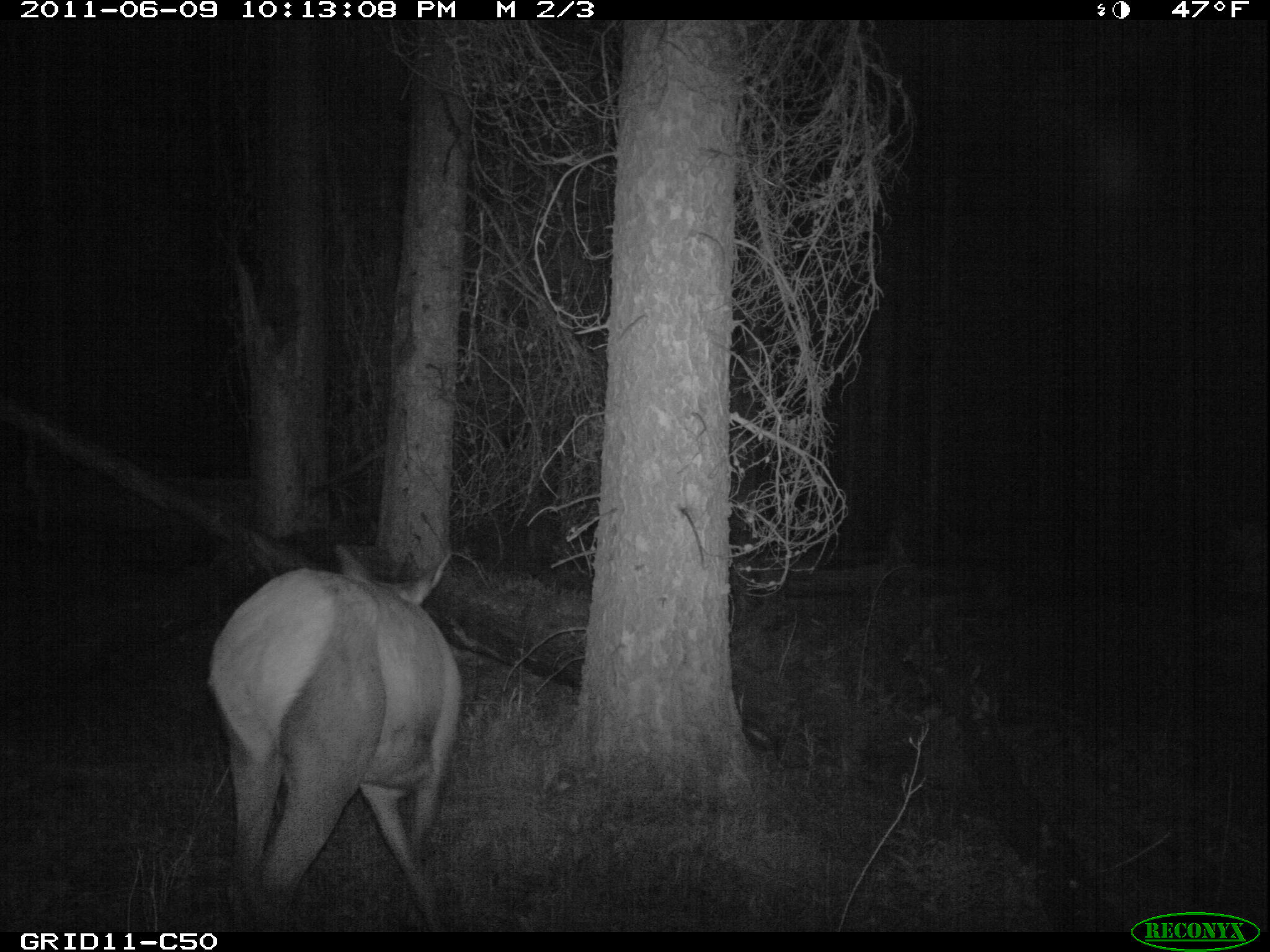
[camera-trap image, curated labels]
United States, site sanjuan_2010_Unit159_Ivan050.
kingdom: Animalia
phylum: Chordata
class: Mammalia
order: Artiodactyla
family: Cervidae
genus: Cervus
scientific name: Cervus elaphus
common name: red deer